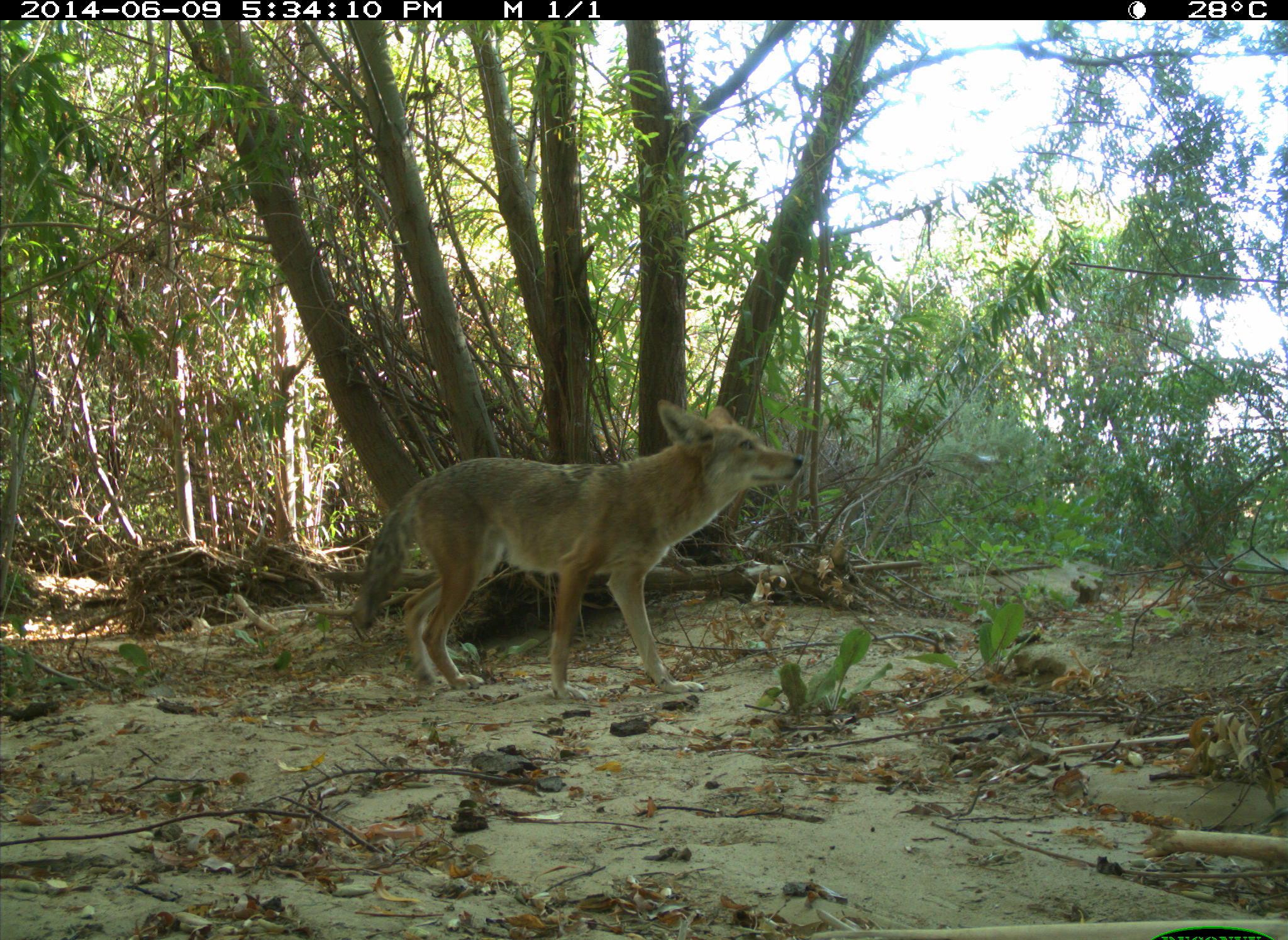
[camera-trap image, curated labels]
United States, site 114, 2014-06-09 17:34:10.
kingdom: Animalia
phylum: Chordata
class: Mammalia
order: Carnivora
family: Canidae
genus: Canis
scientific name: Canis latrans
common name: coyote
Coyote (Canis latrans).